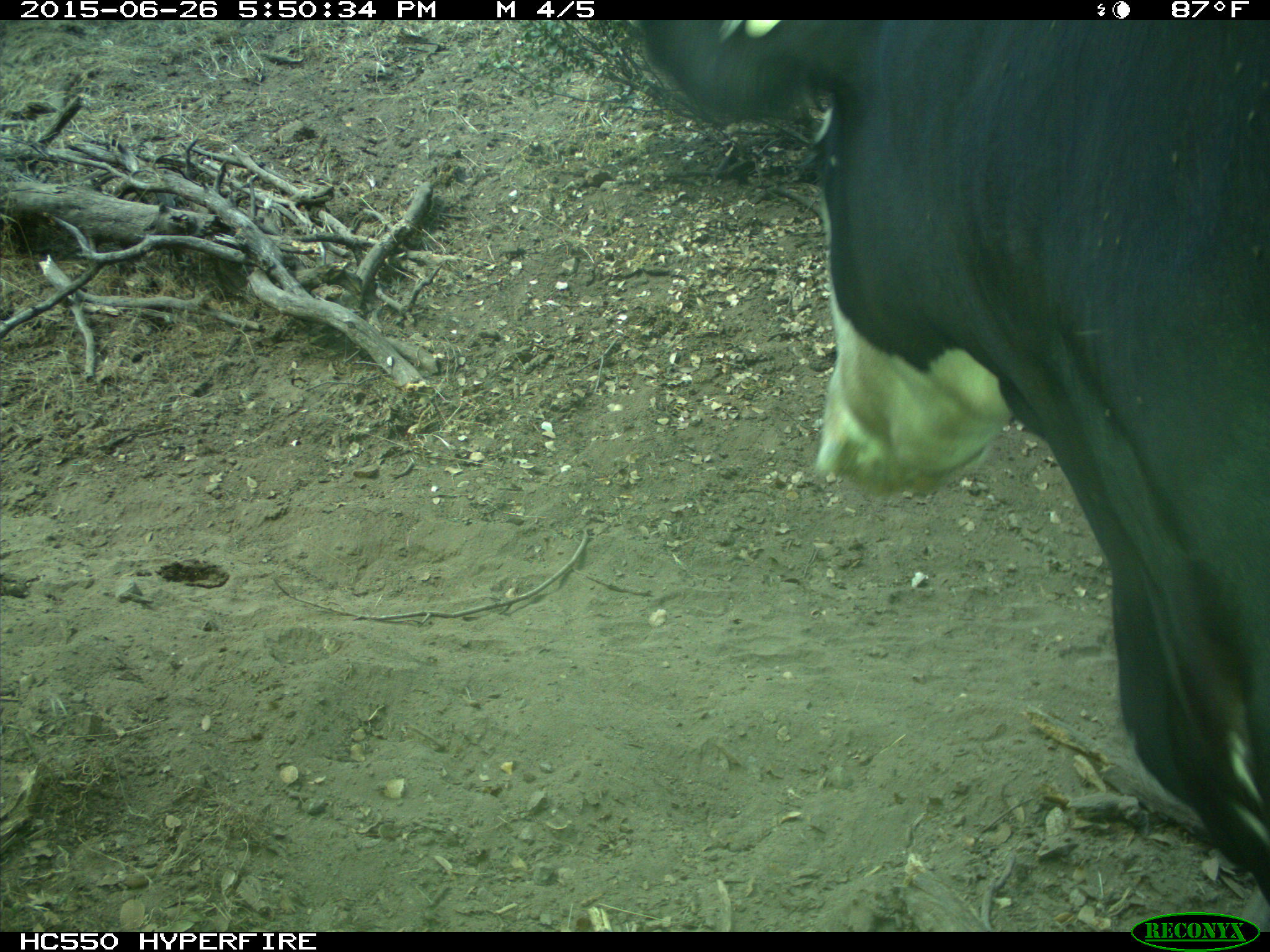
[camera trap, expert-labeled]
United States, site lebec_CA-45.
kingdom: Animalia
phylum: Chordata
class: Mammalia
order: Artiodactyla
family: Bovidae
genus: Bos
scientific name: Bos taurus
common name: domestic cow